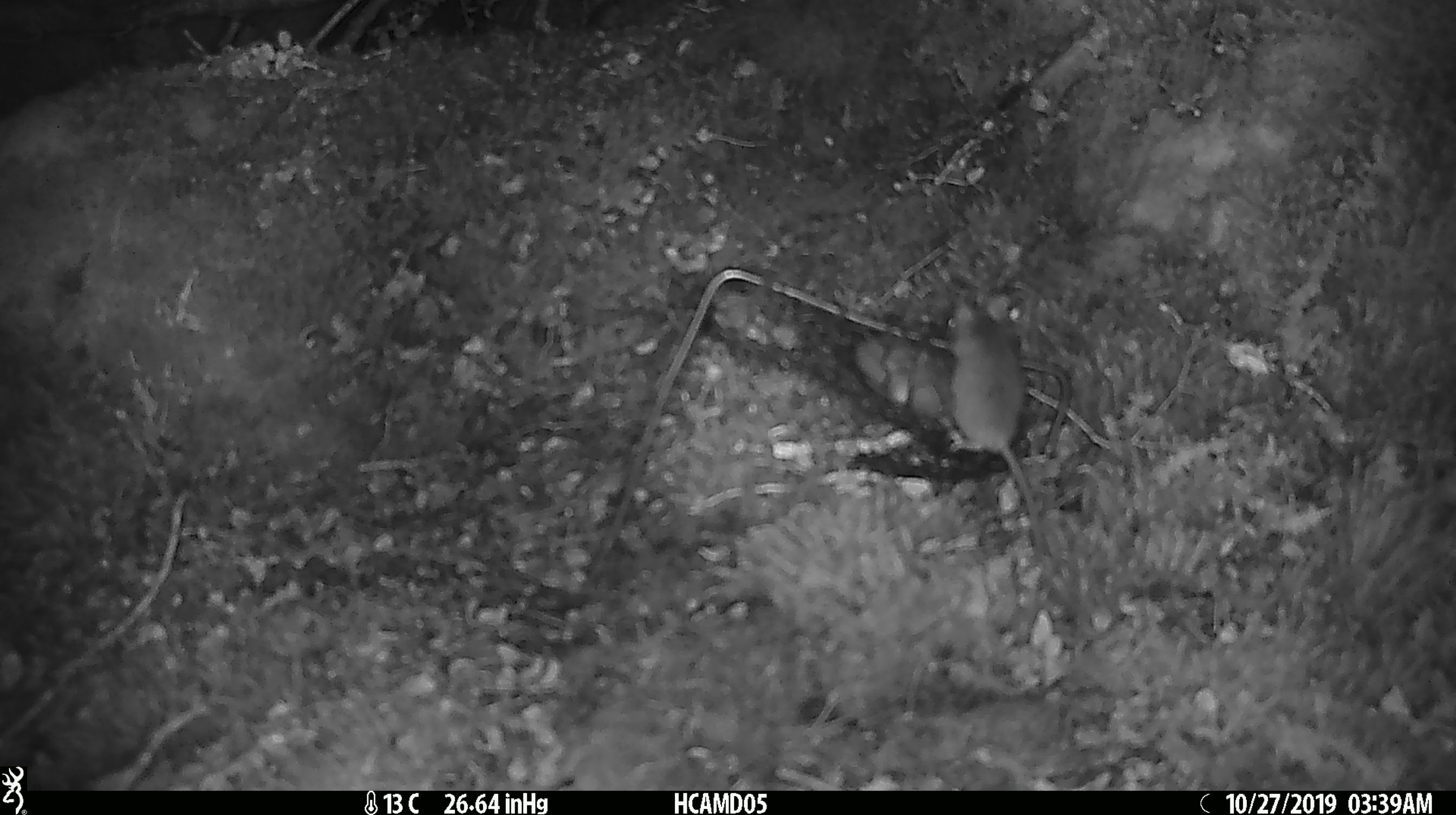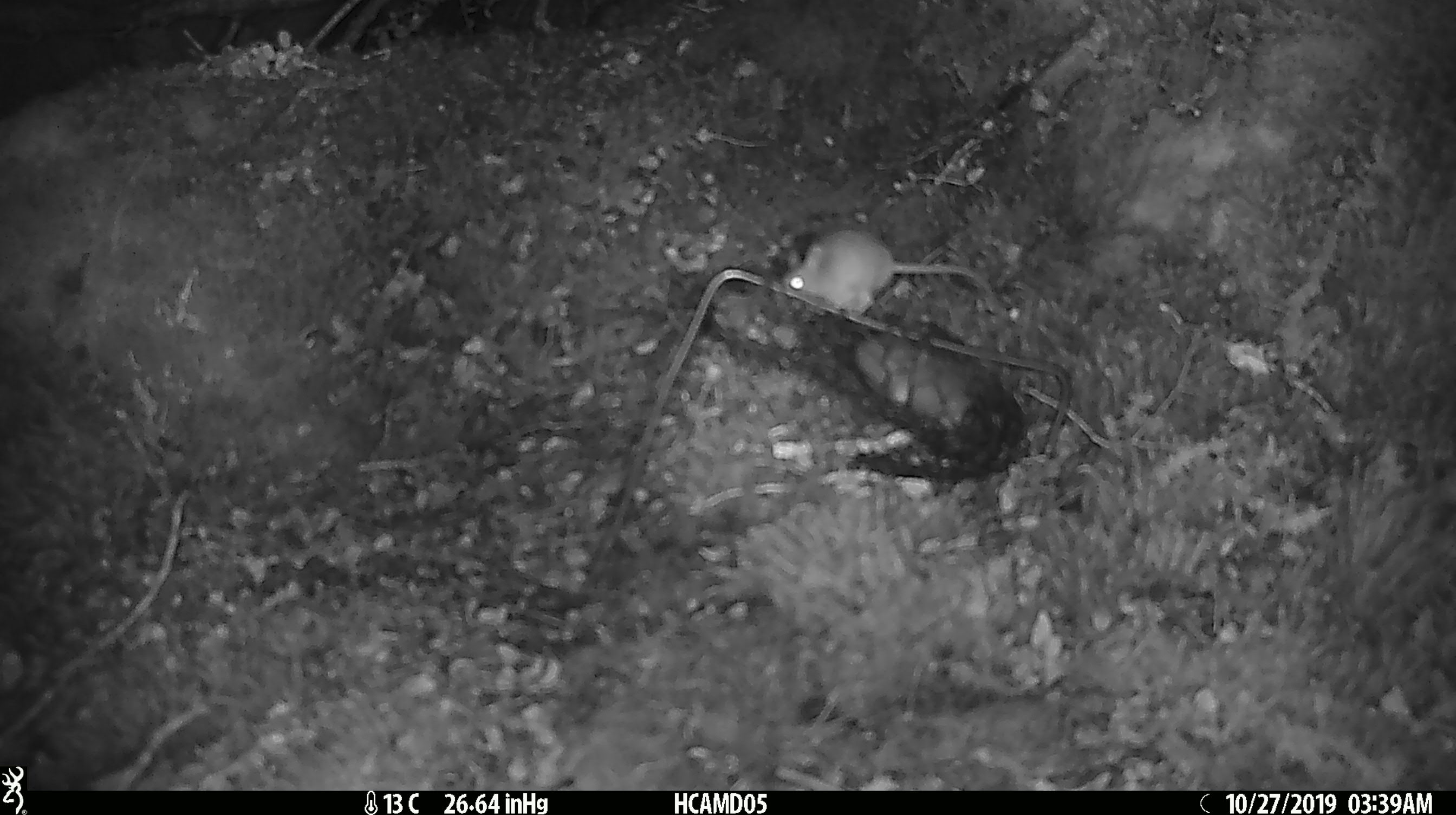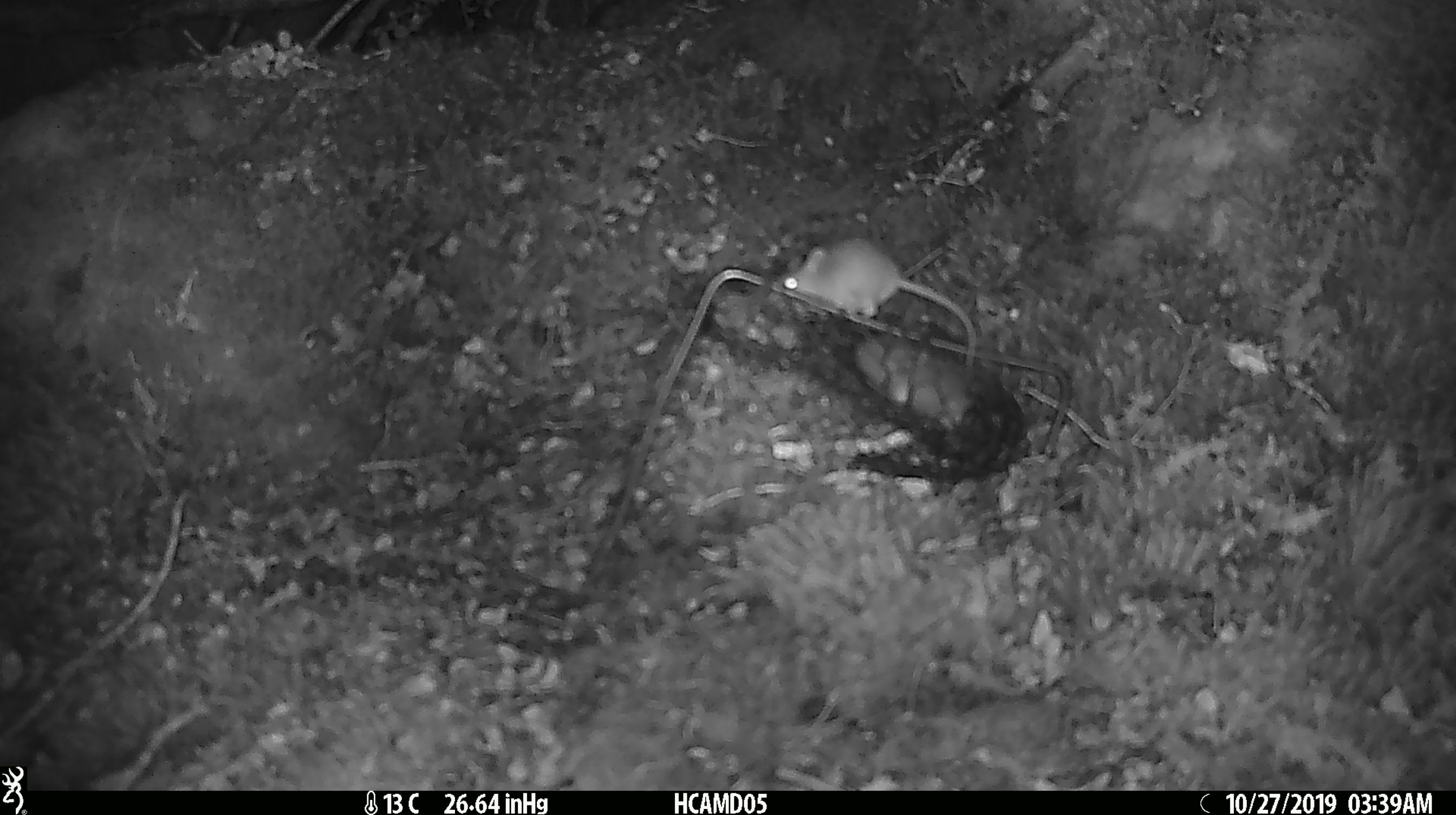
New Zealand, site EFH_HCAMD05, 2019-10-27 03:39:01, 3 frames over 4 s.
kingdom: Animalia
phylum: Chordata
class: Mammalia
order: Rodentia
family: Muridae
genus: Mus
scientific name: Mus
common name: mouse